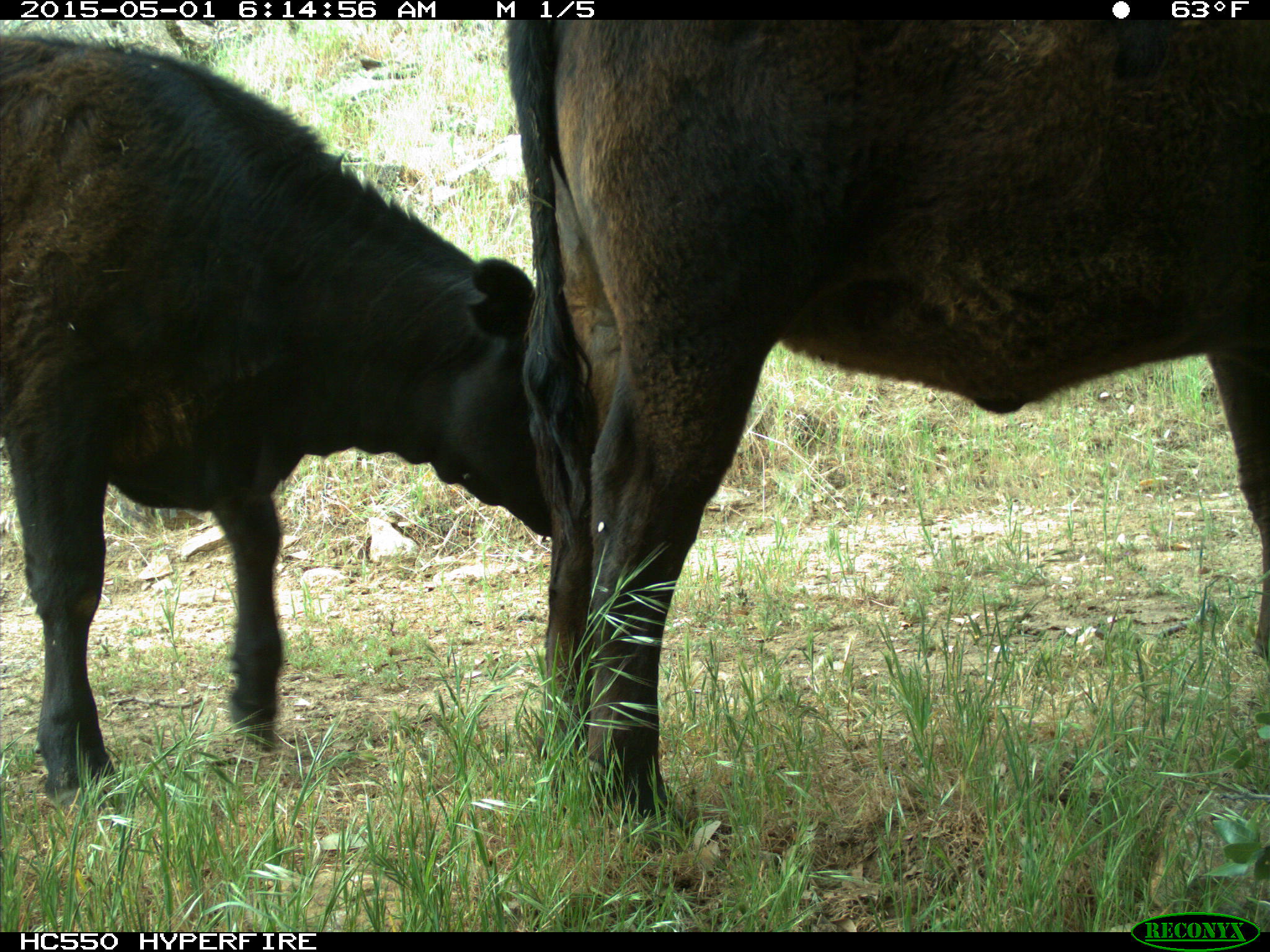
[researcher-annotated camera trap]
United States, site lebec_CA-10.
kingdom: Animalia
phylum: Chordata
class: Mammalia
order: Artiodactyla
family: Bovidae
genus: Bos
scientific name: Bos taurus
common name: domestic cow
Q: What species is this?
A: Bos taurus (domestic cow).